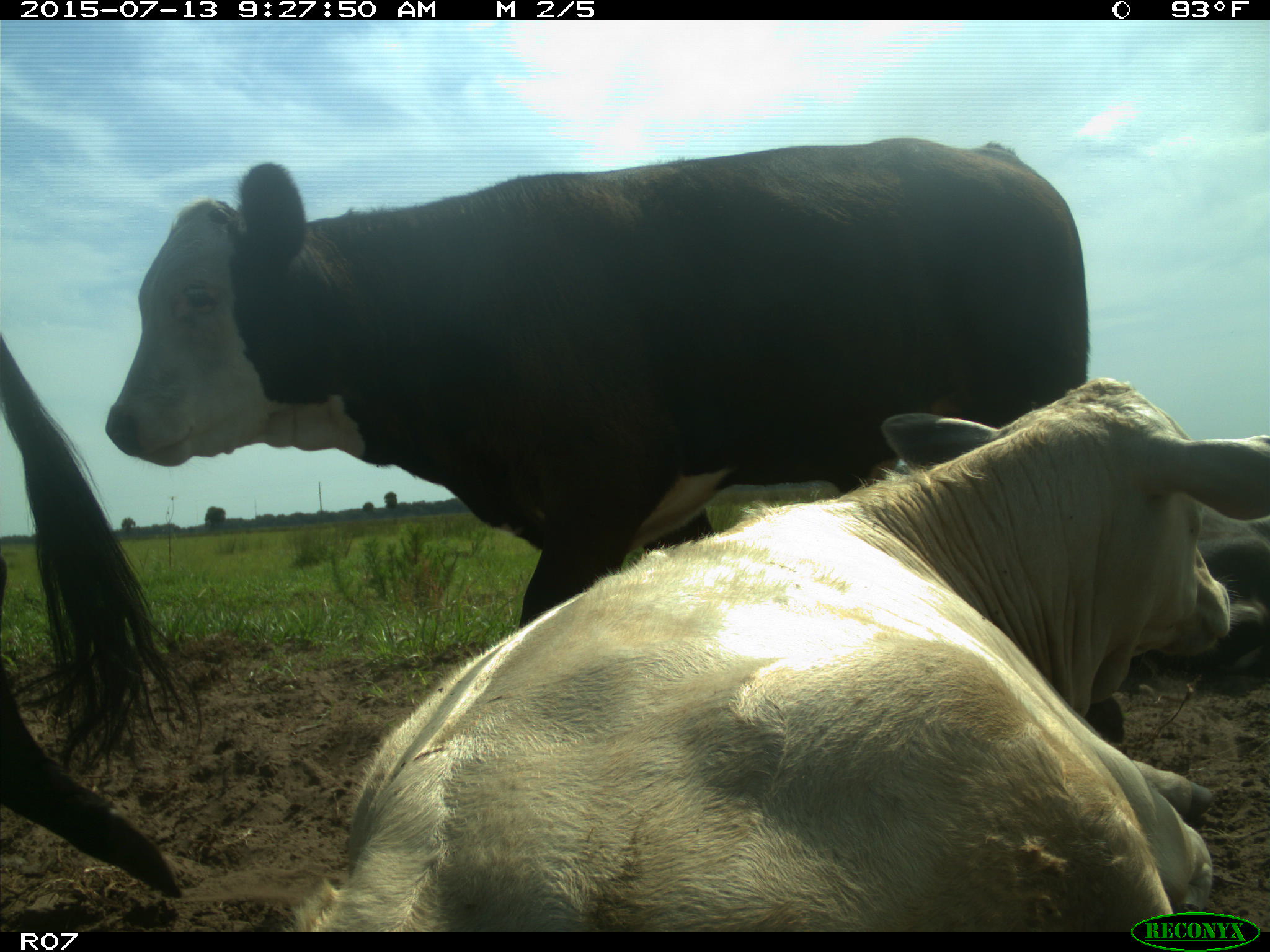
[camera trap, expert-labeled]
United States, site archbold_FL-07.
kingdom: Animalia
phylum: Chordata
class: Mammalia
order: Artiodactyla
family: Bovidae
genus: Bos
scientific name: Bos taurus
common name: domestic cow